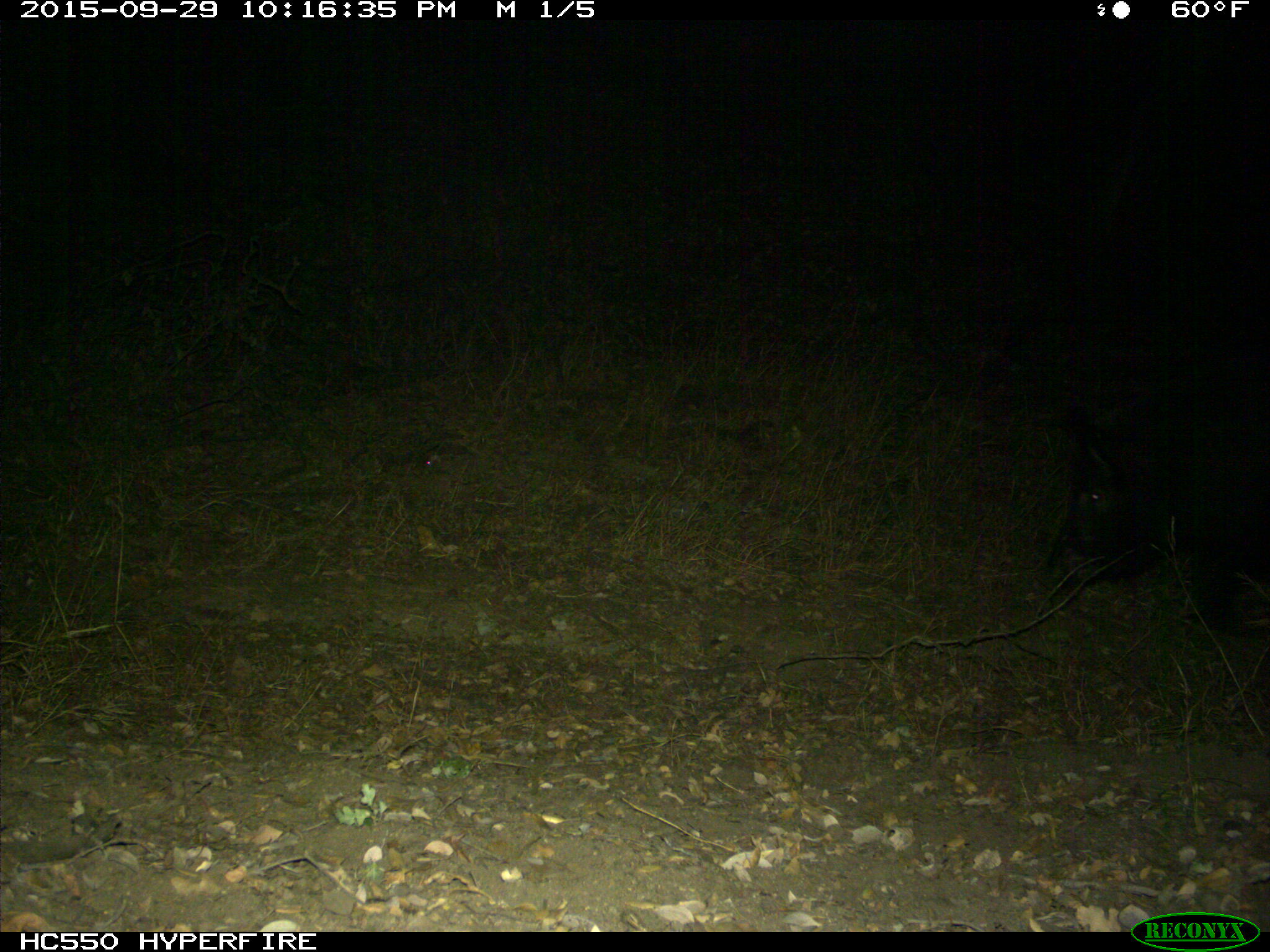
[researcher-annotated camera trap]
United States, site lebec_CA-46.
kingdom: Animalia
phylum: Chordata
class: Mammalia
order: Artiodactyla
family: Suidae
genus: Sus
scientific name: Sus scrofa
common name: wild boar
Sus scrofa (wild boar).